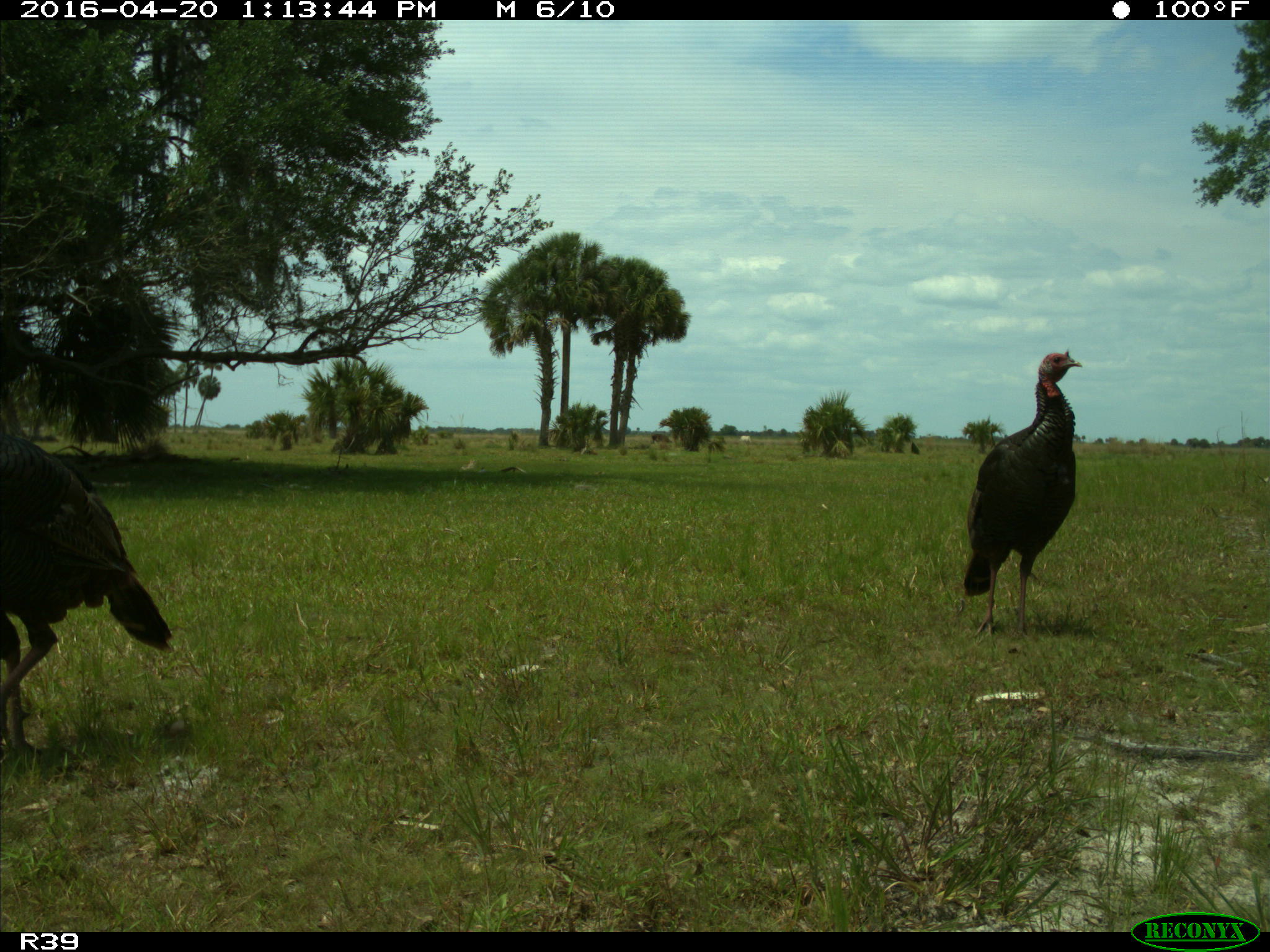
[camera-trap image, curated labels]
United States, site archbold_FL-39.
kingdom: Animalia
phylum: Chordata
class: Aves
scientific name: Aves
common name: birds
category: unidentified bird